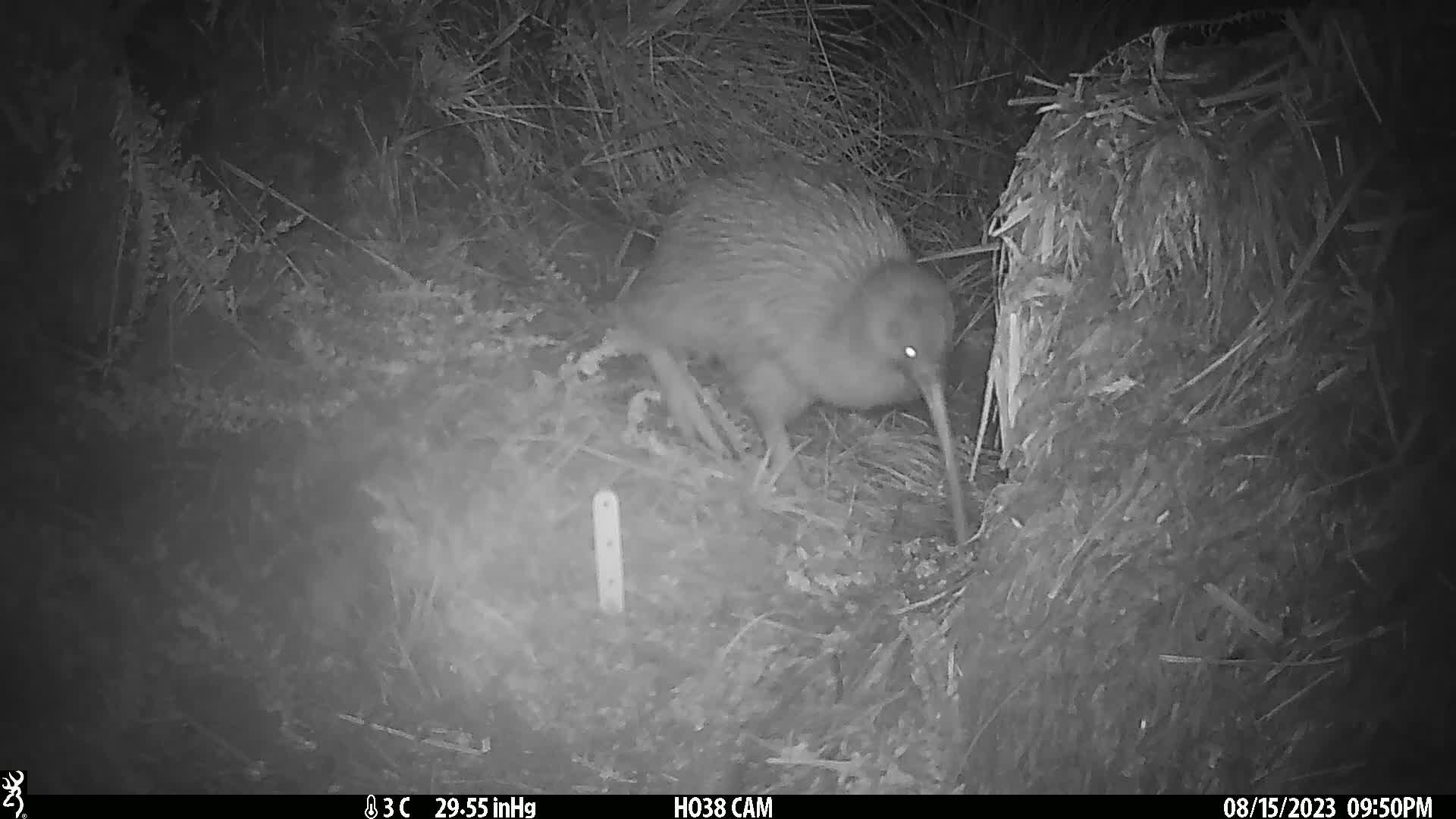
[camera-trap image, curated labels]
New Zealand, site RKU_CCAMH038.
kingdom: Animalia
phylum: Chordata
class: Aves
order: Apterygiformes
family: Apterygidae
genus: Apteryx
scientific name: Apteryx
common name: kiwi